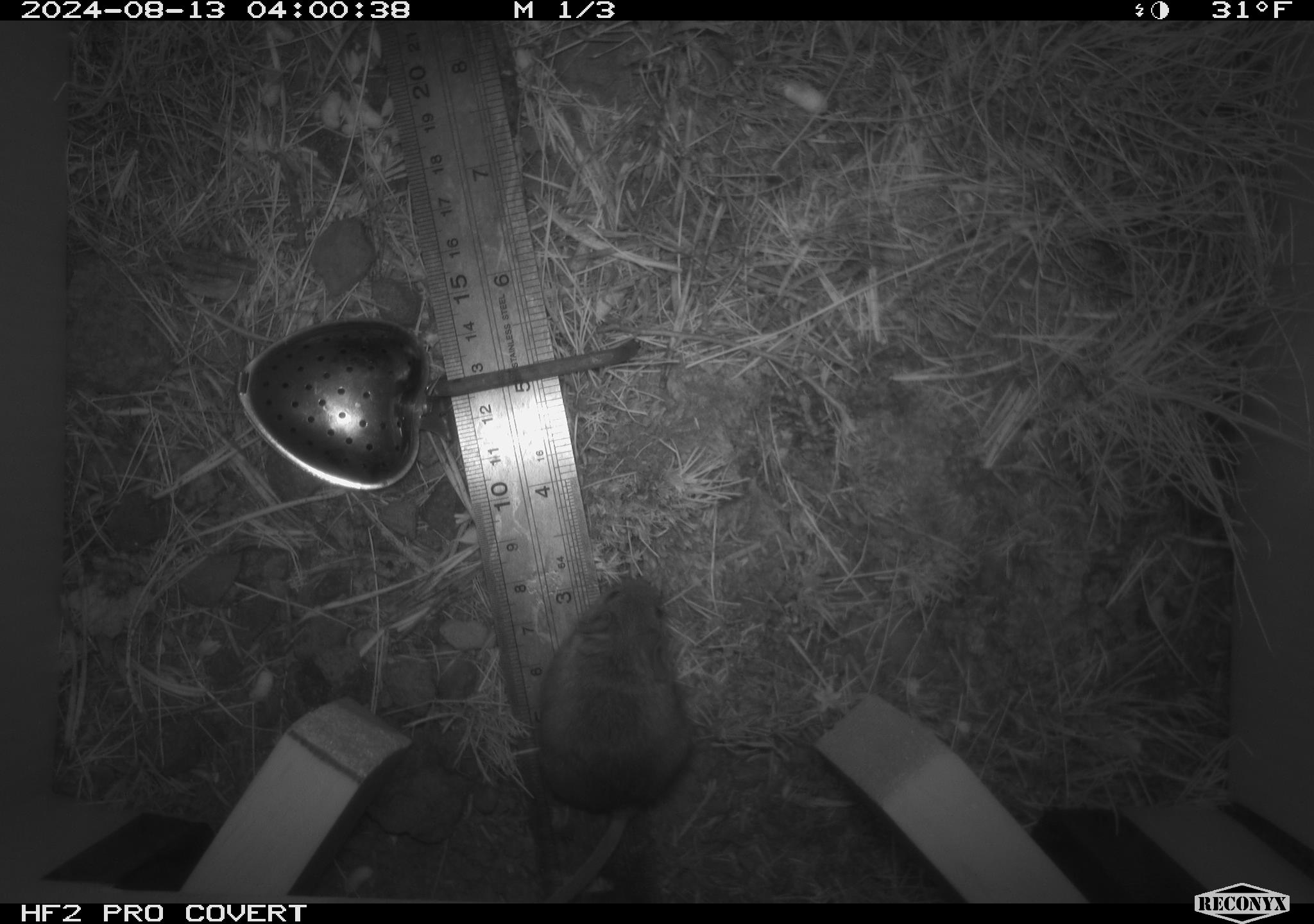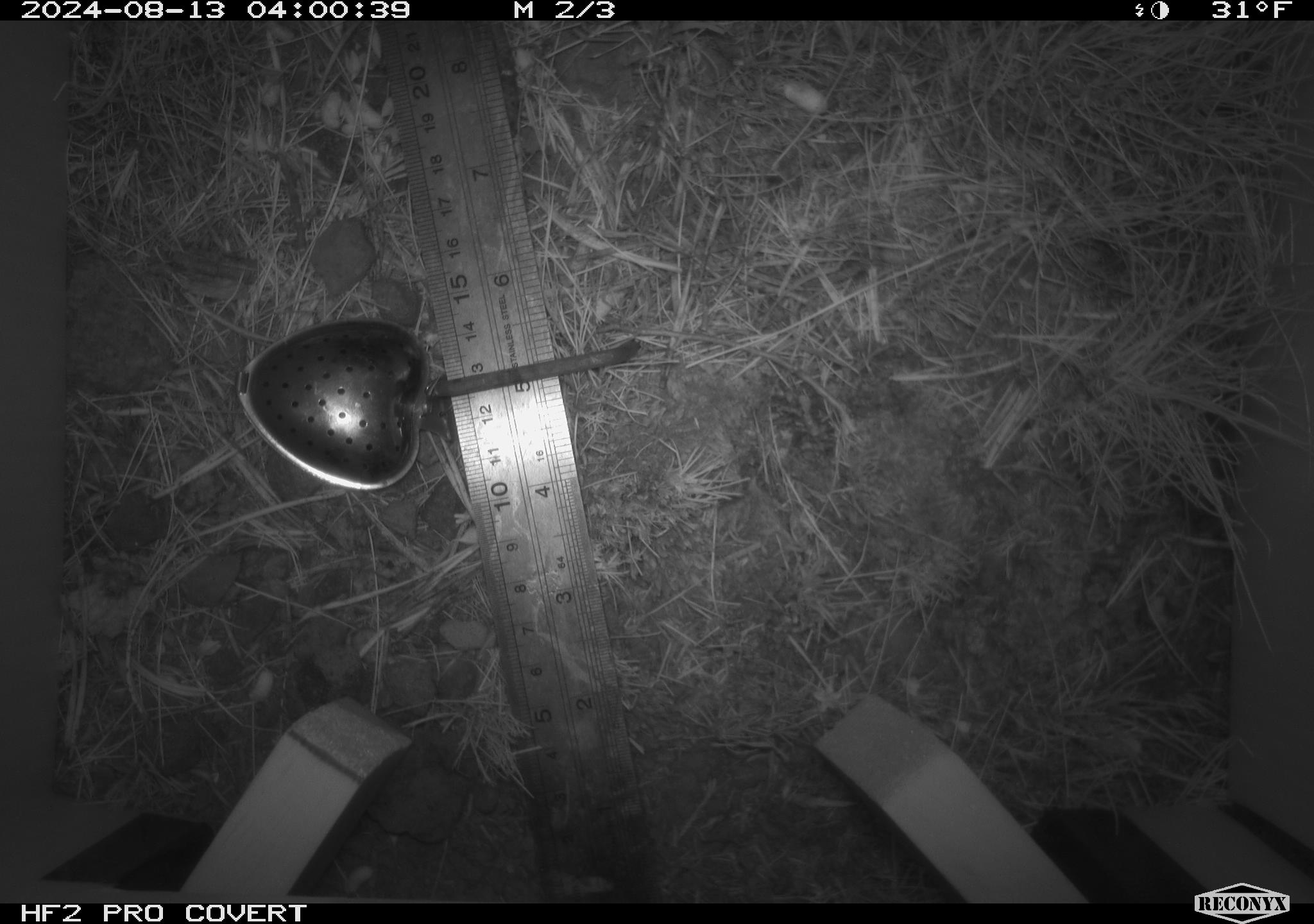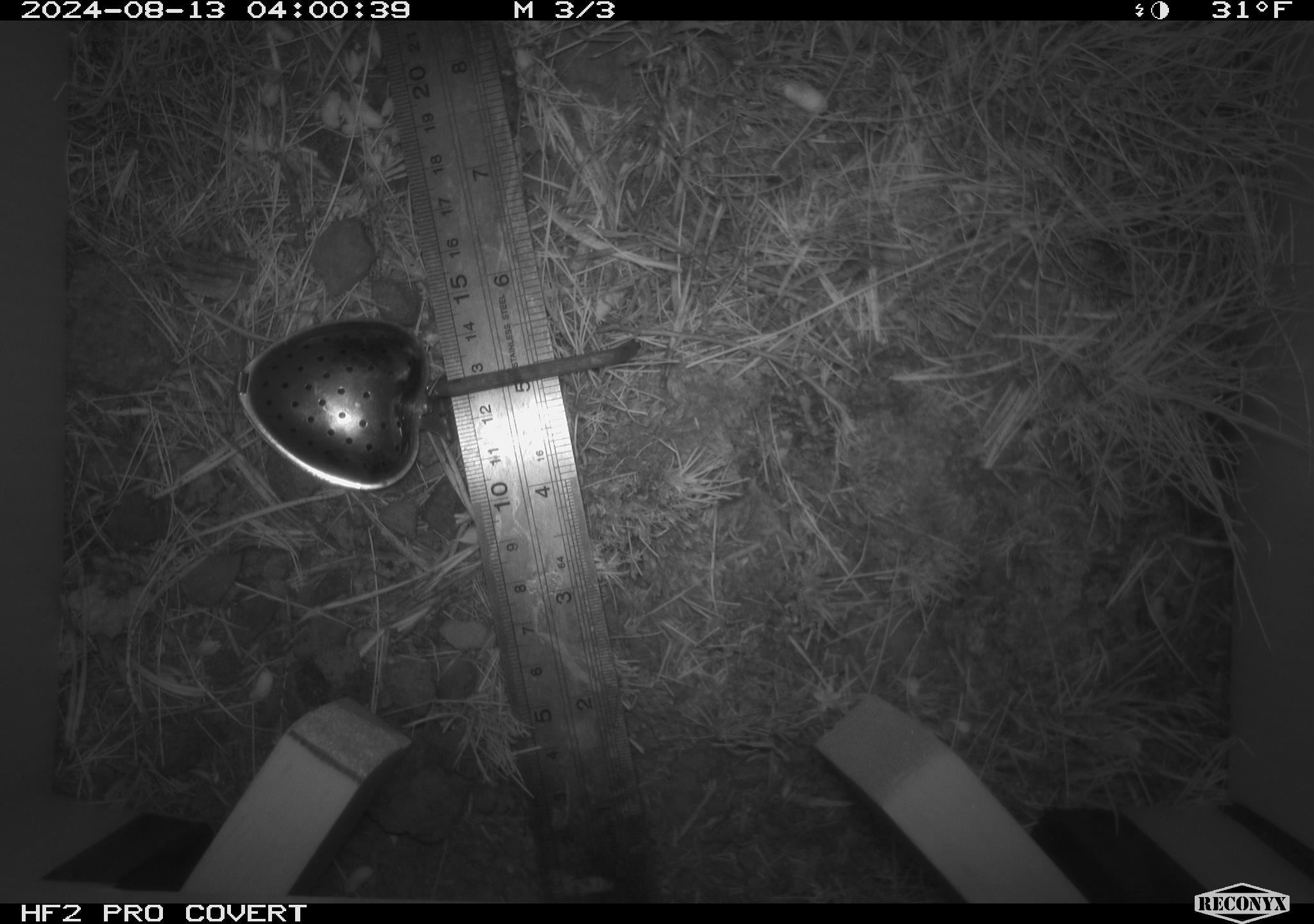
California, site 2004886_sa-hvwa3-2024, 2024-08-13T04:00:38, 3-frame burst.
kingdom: Animalia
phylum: Chordata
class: Mammalia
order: Rodentia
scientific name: Rodentia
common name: mouse species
Mouse species (Rodentia).